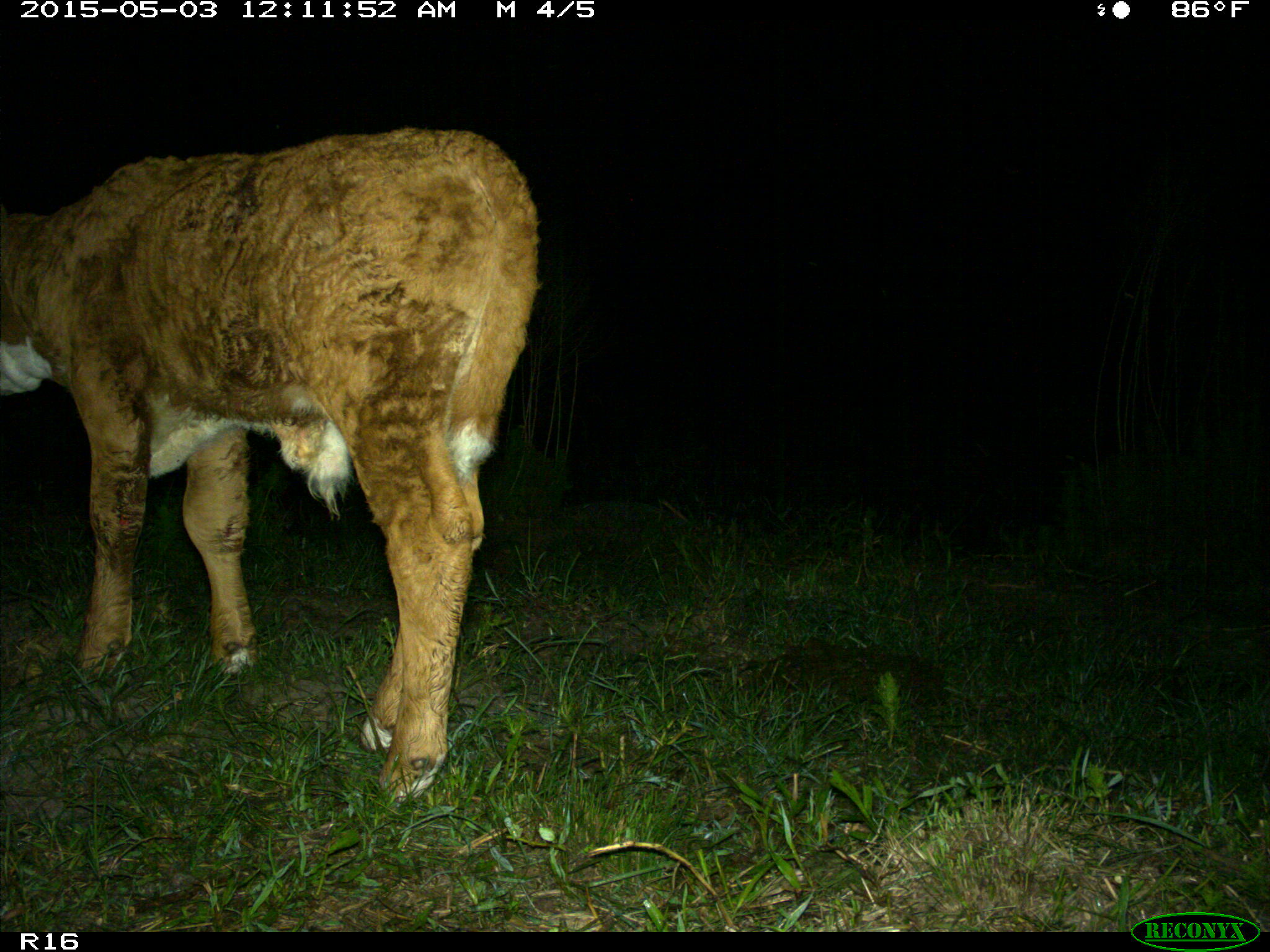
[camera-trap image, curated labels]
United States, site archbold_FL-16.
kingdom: Animalia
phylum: Chordata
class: Mammalia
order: Artiodactyla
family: Bovidae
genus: Bos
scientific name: Bos taurus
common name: domestic cow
Bos taurus (domestic cow).